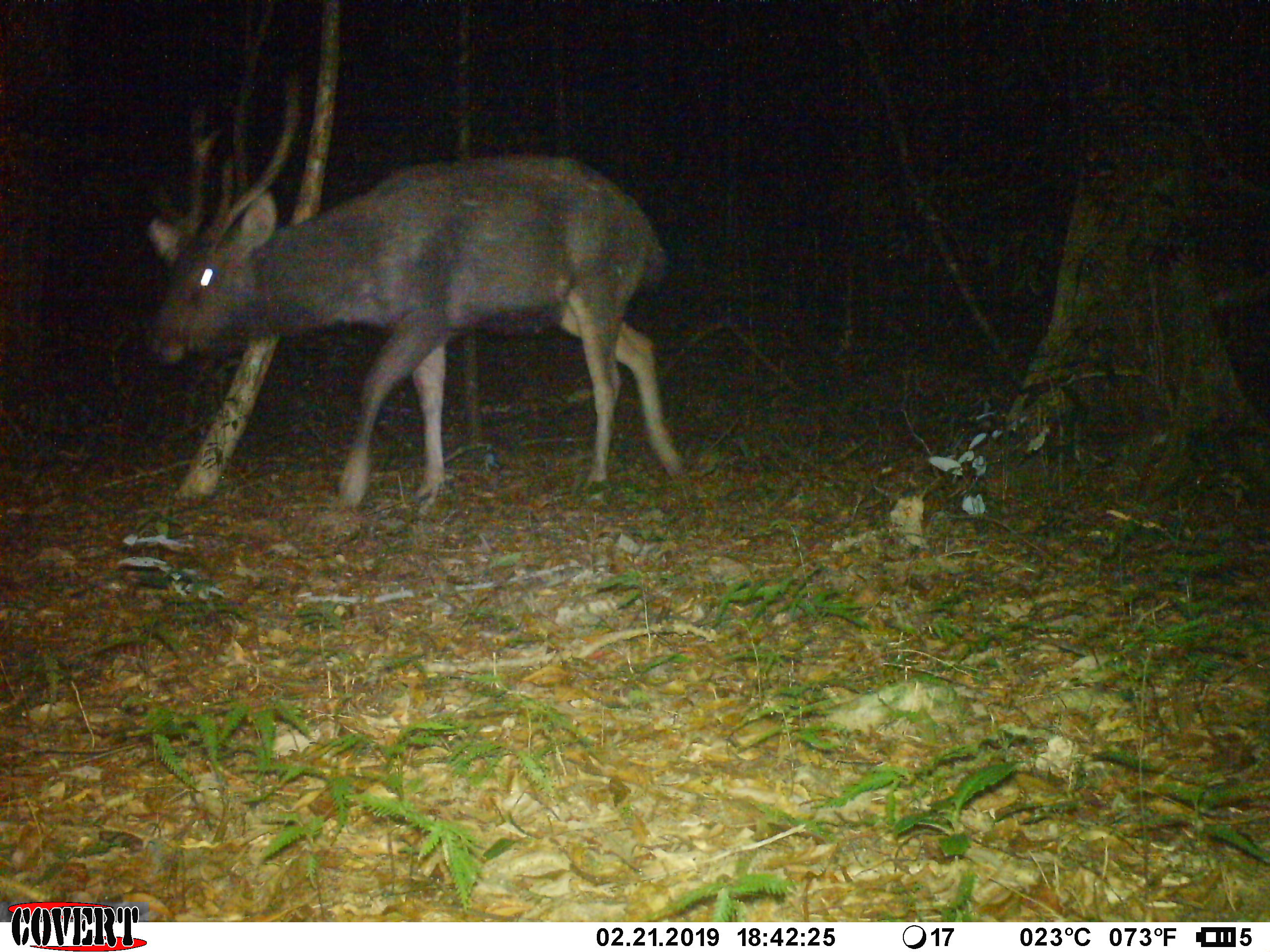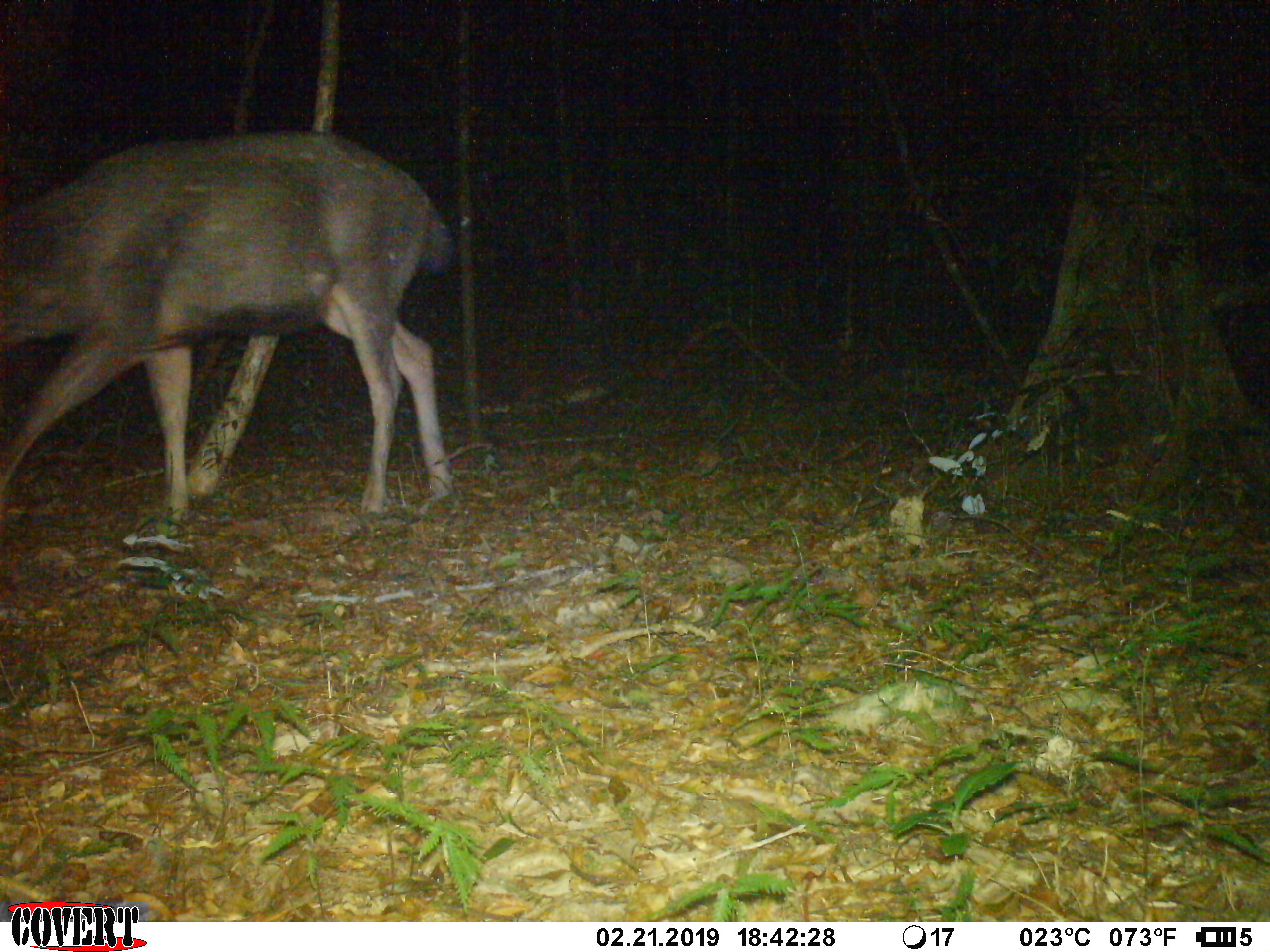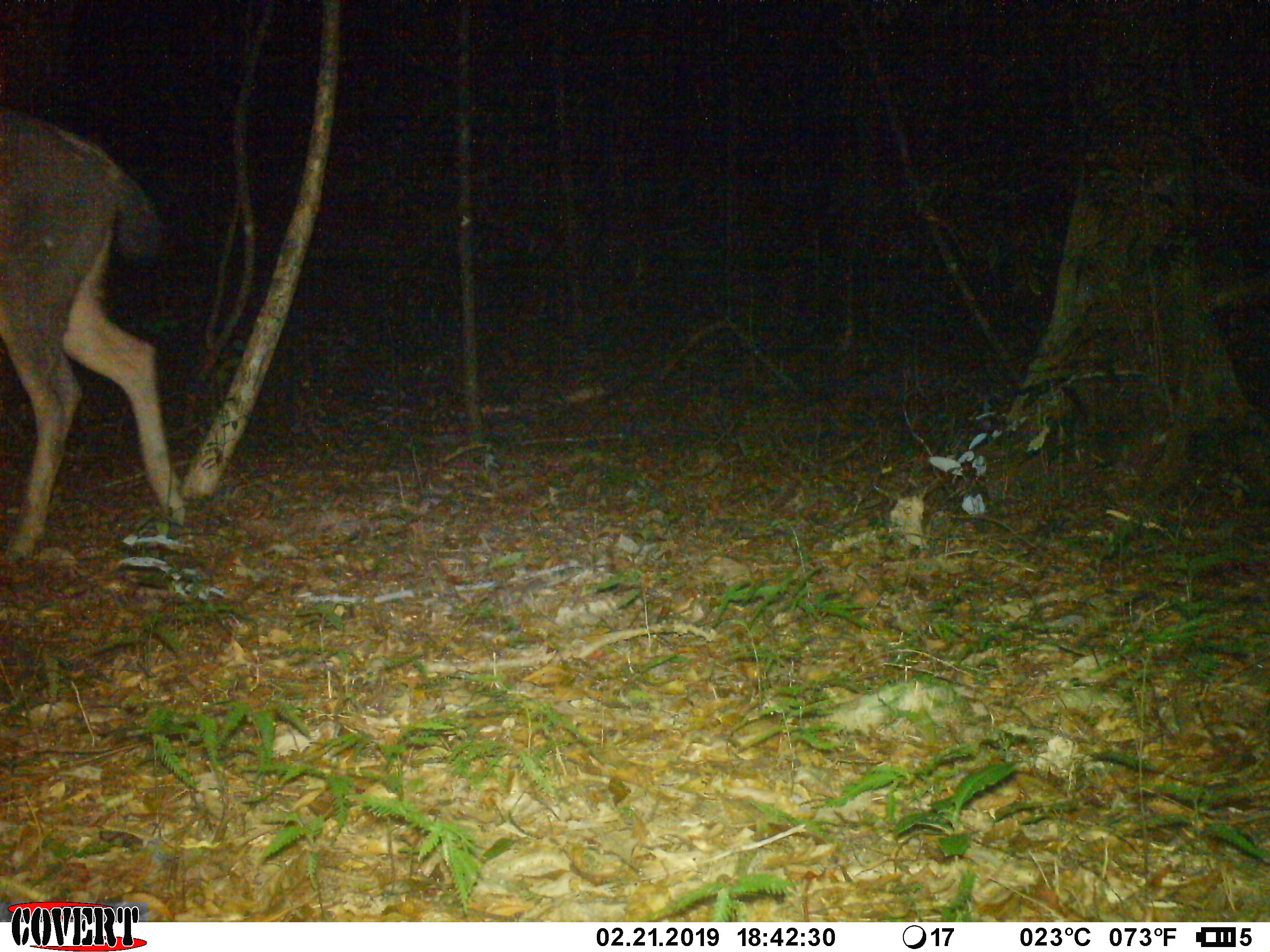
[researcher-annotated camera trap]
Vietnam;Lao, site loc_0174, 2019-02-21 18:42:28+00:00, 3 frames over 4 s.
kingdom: Animalia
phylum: Chordata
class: Mammalia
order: Artiodactyla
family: Cervidae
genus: Rusa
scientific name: Rusa unicolor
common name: sambar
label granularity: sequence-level